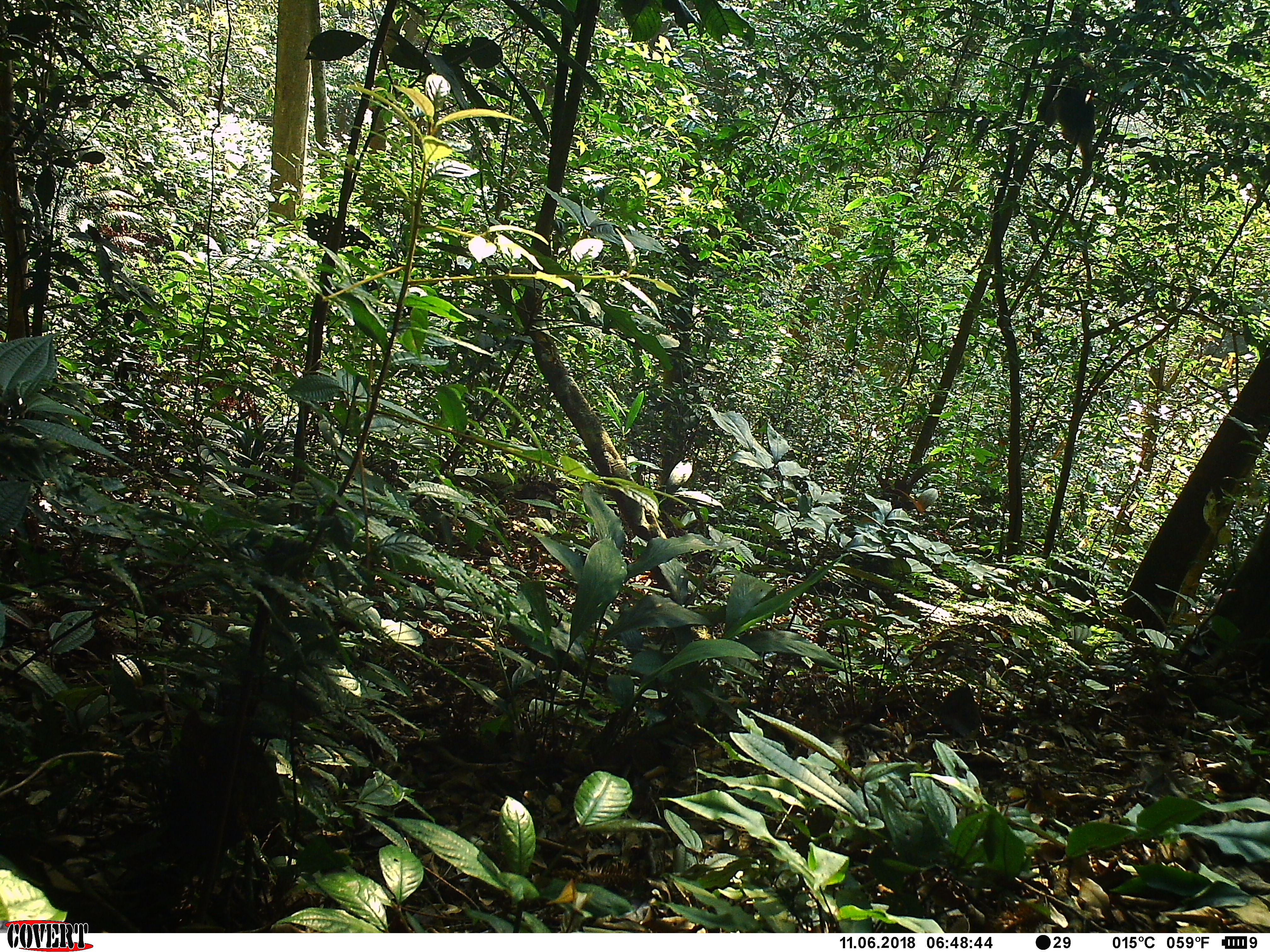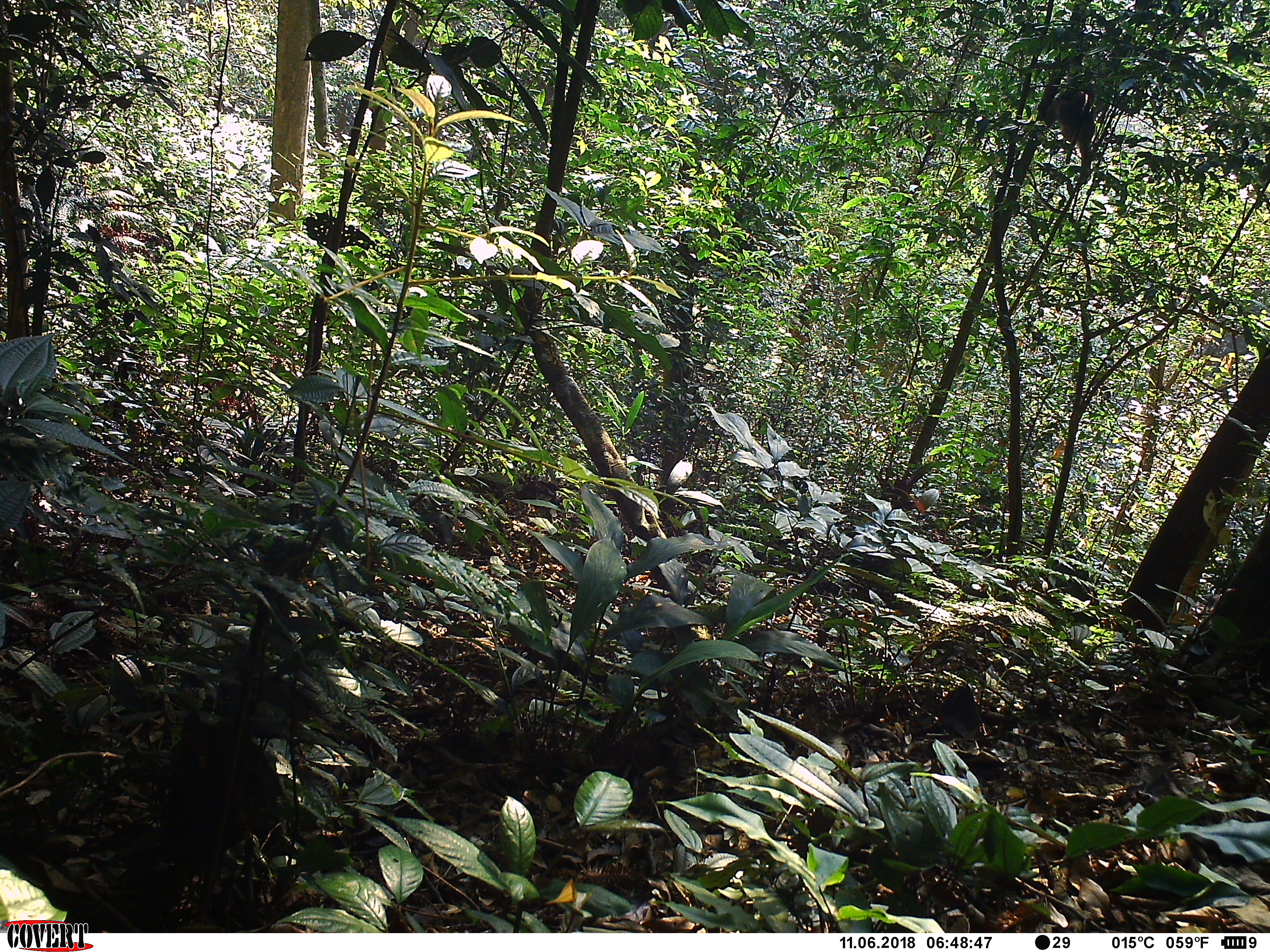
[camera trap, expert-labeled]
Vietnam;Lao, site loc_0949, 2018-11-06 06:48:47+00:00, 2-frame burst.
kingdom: Animalia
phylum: Chordata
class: Mammalia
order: Primates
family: Cercopithecidae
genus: Macaca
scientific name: Macaca arctoides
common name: stump-tailed macaque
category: stump tailed macaque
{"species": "stump tailed macaque (stump-tailed macaque) (Macaca arctoides)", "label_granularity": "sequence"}